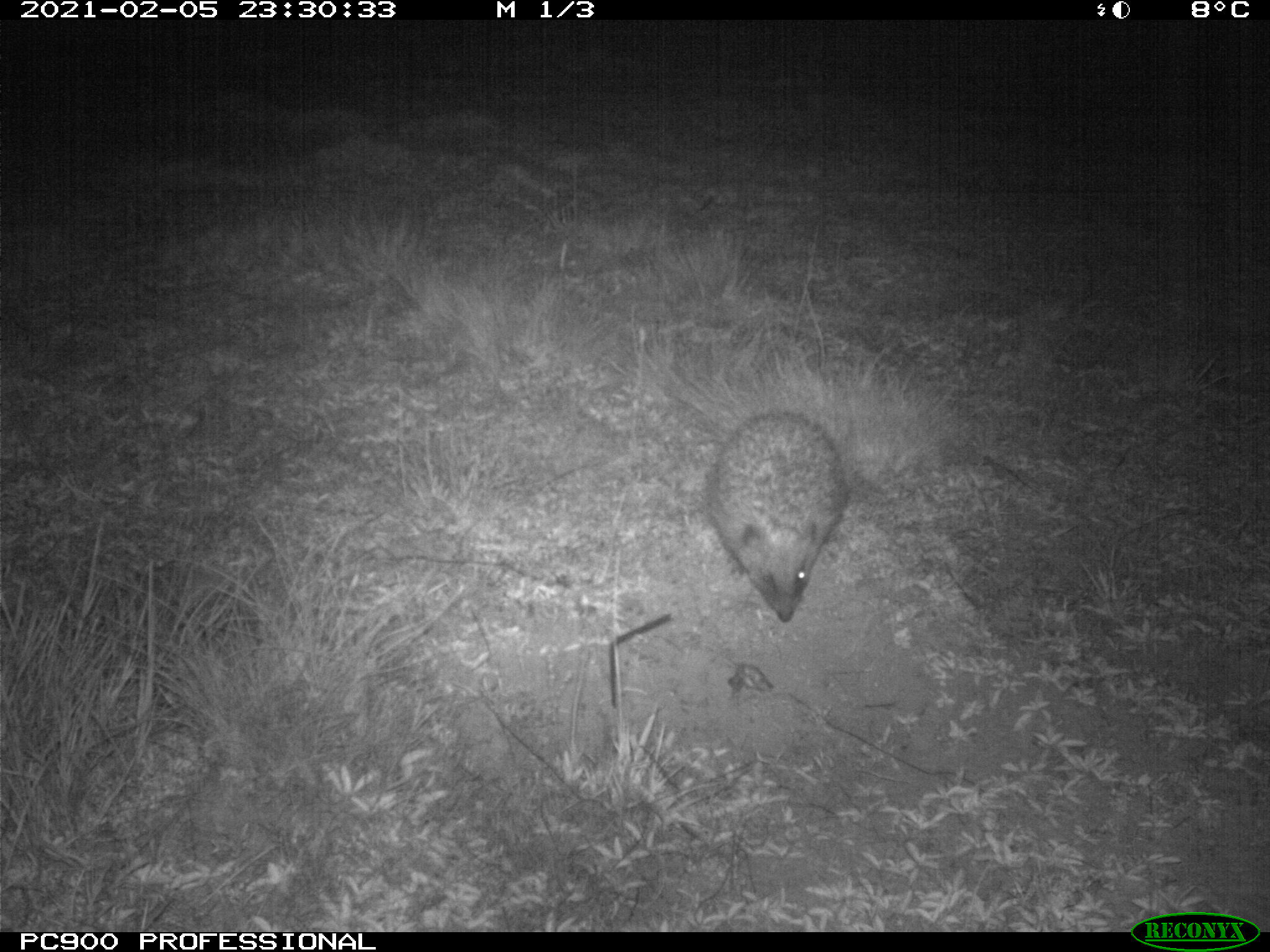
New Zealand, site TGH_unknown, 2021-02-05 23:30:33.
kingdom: Animalia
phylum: Chordata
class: Mammalia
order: Eulipotyphla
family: Erinaceidae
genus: Erinaceus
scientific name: Erinaceus europaeus europaeus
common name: european hedgehog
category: hedgehog